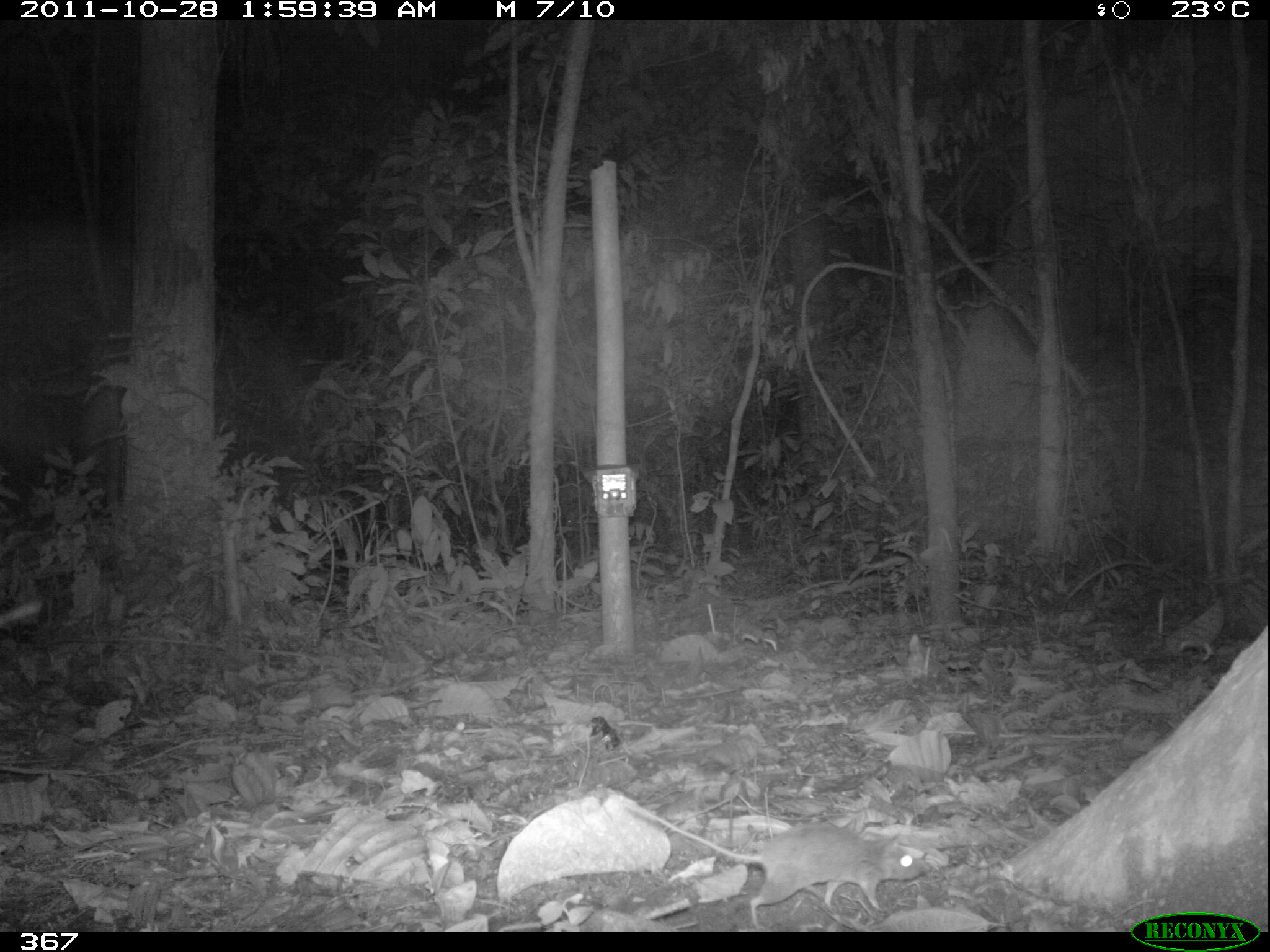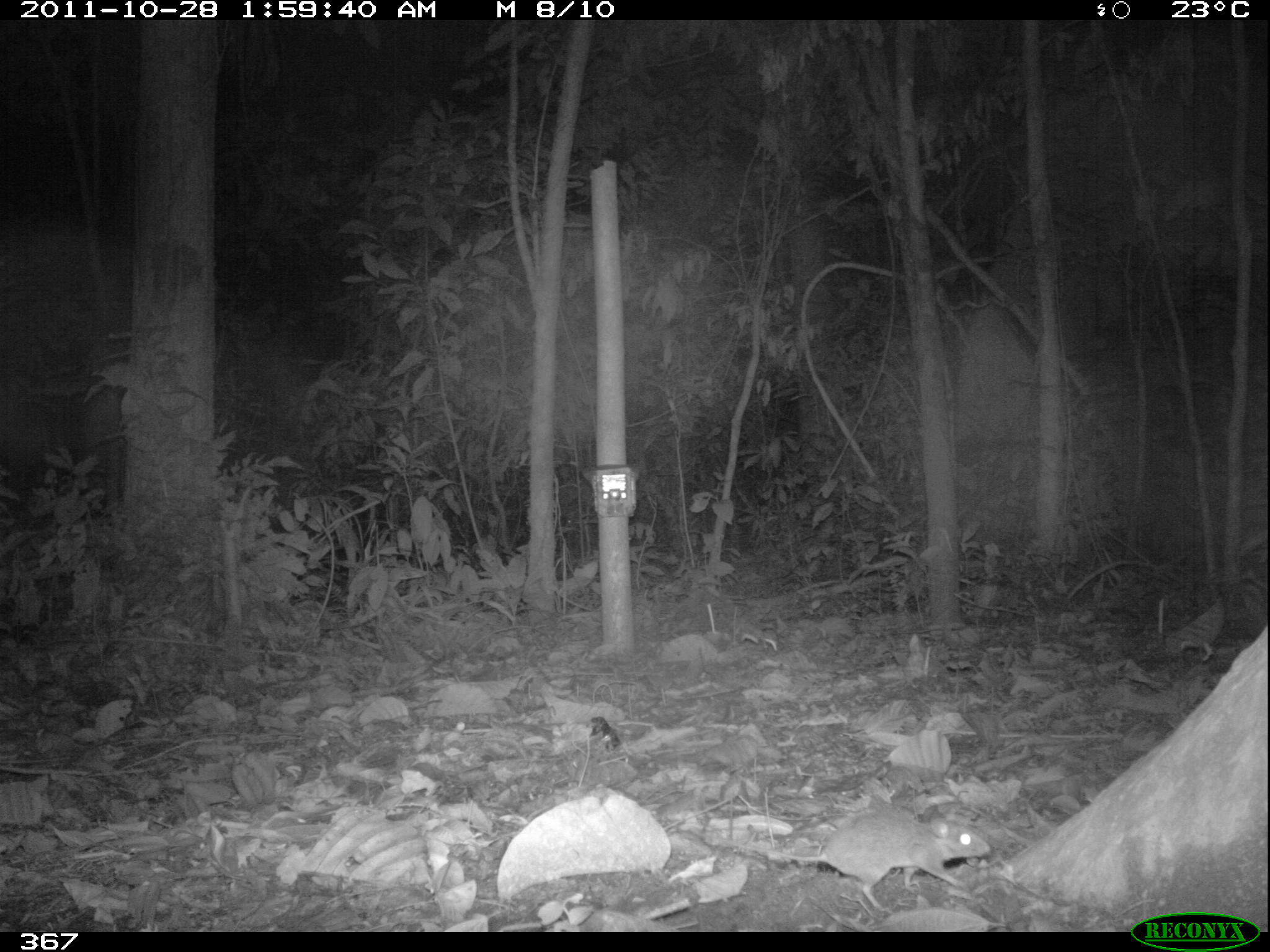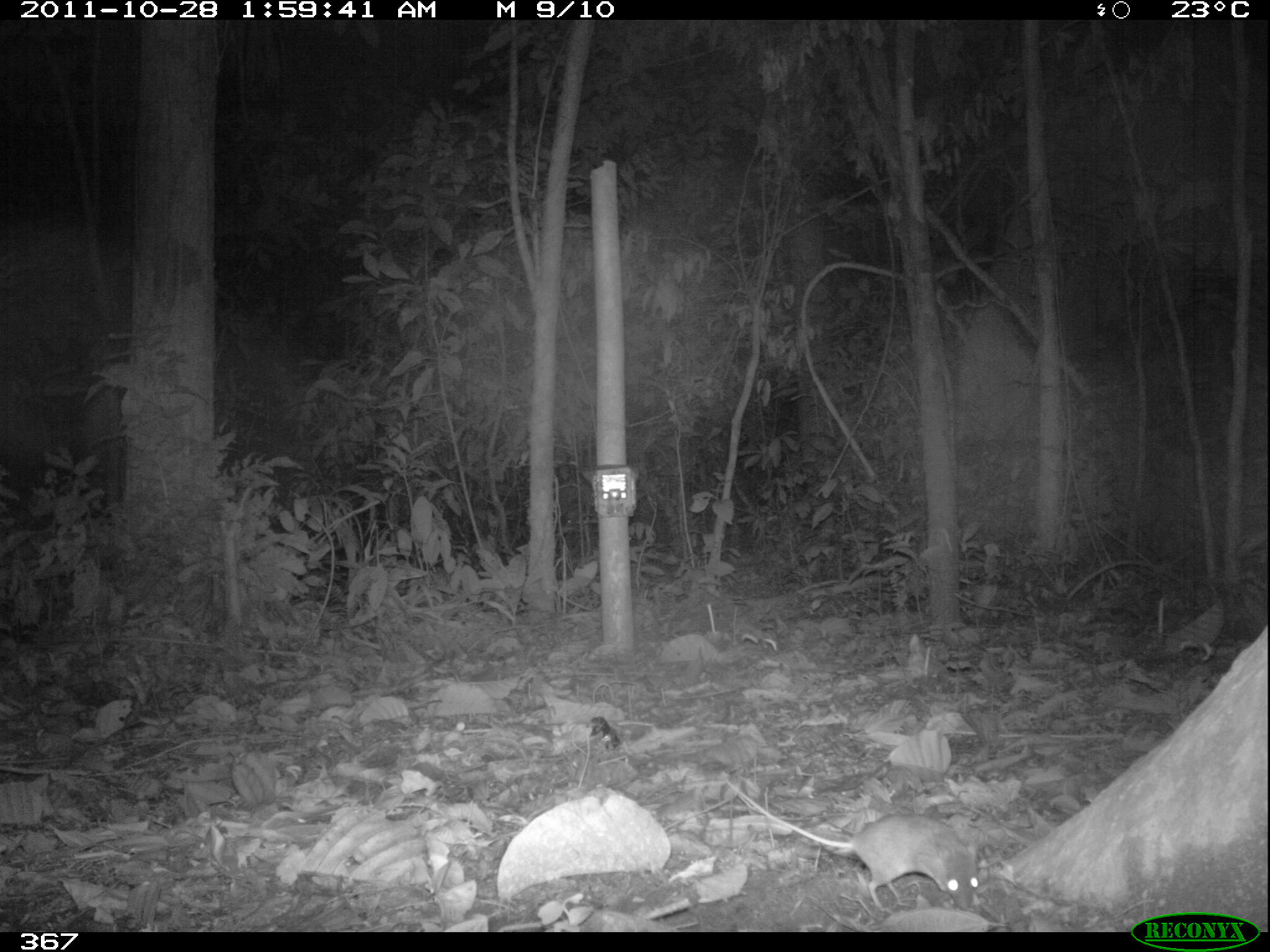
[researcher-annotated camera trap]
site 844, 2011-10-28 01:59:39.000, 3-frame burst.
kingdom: Animalia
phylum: Chordata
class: Mammalia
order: Rodentia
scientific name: Rodentia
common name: rodents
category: unknown rodent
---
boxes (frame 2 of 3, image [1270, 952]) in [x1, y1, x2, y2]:
unknown rodent: [717, 808, 992, 915]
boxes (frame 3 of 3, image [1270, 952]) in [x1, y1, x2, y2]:
unknown rodent: [726, 778, 978, 908]